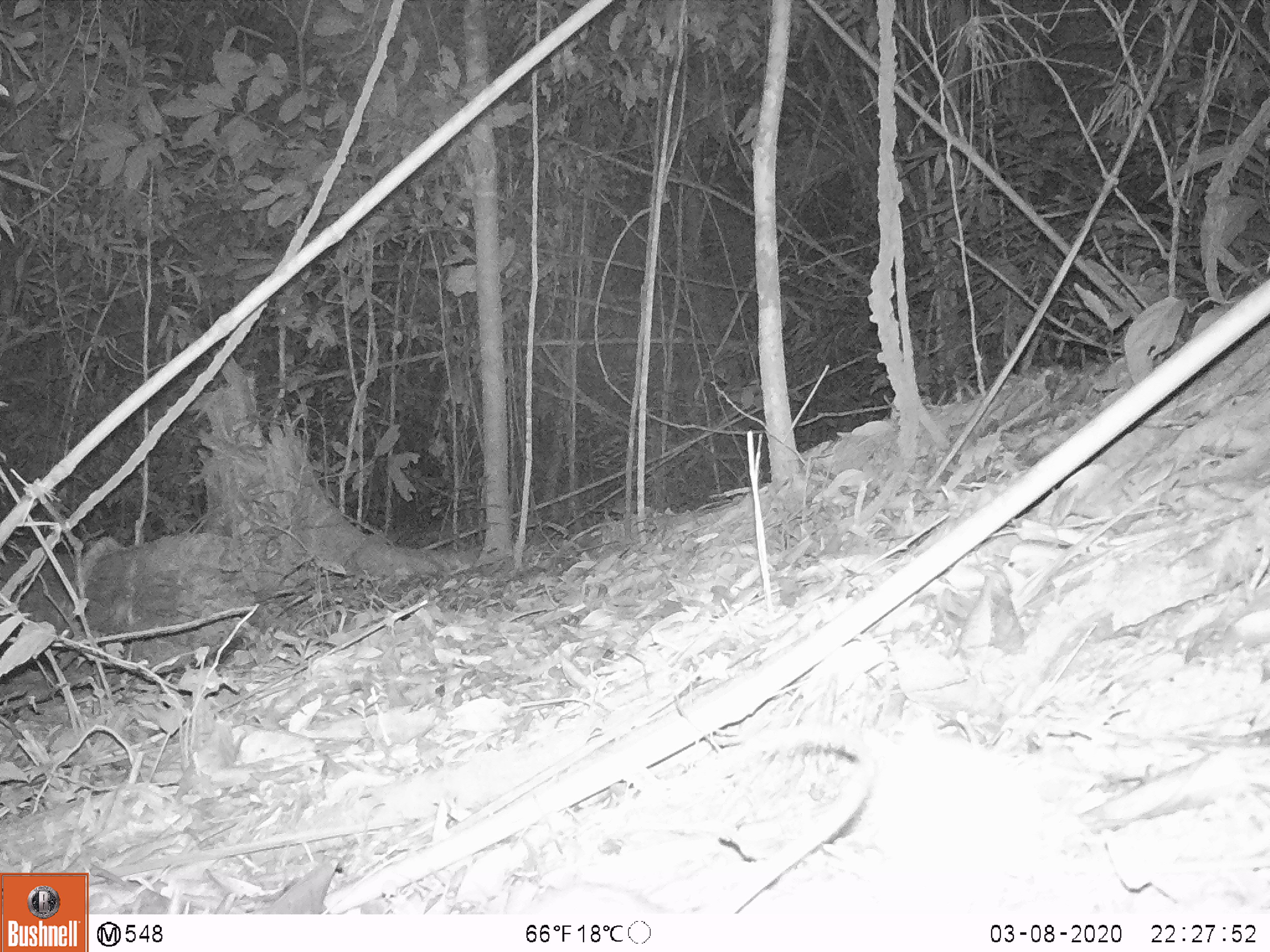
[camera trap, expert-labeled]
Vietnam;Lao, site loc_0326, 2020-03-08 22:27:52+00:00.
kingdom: Animalia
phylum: Chordata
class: Mammalia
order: Rodentia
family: Muridae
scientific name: Muridae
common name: old-world mice and rats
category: unidentified murid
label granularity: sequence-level